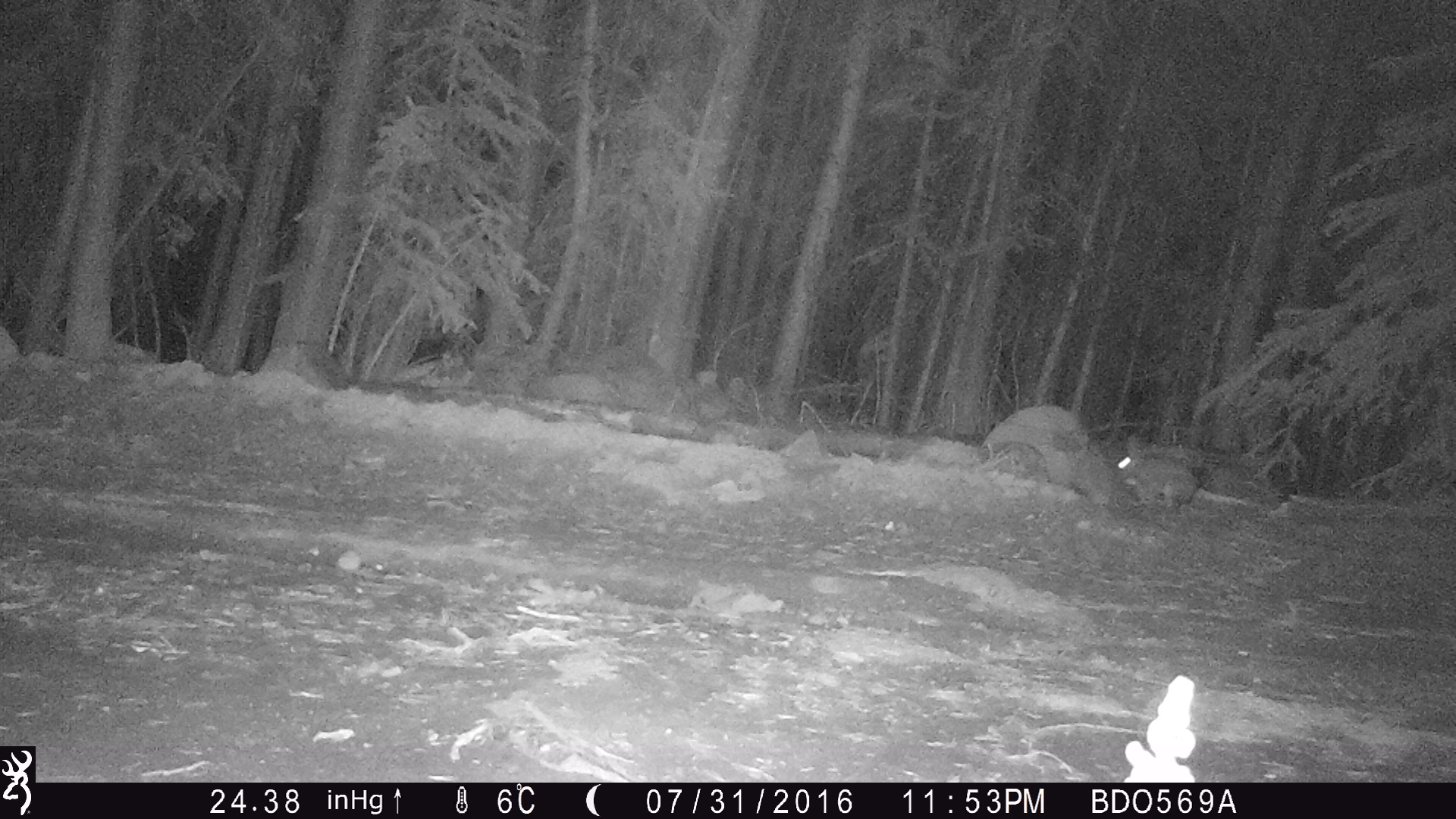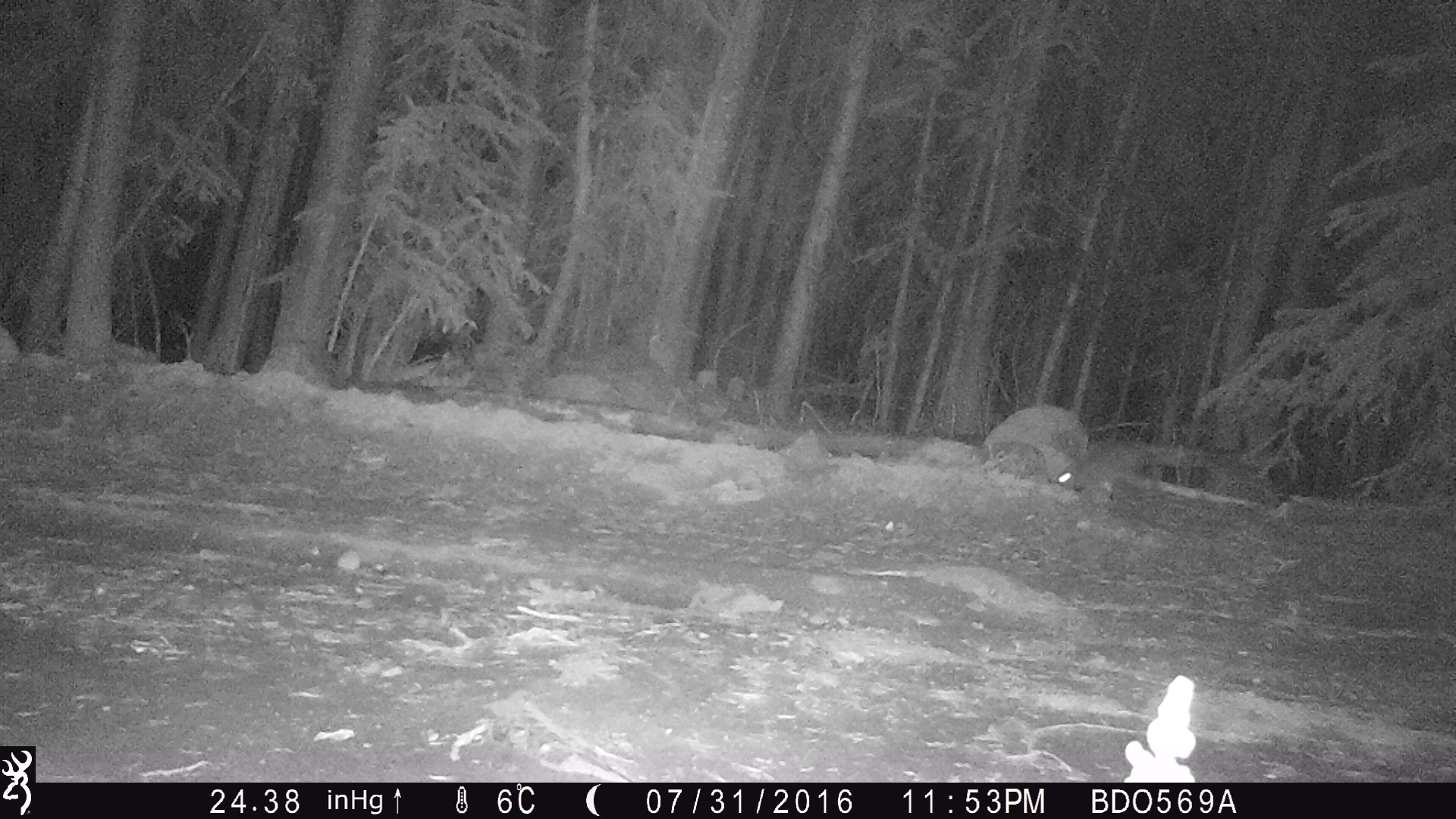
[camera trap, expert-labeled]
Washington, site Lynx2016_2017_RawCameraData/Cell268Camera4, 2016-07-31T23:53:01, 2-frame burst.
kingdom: Animalia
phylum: Chordata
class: Mammalia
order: Lagomorpha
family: Leporidae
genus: Lepus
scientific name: Lepus americanus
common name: snowshoe hare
Lepus americanus (snowshoe hare). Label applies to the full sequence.